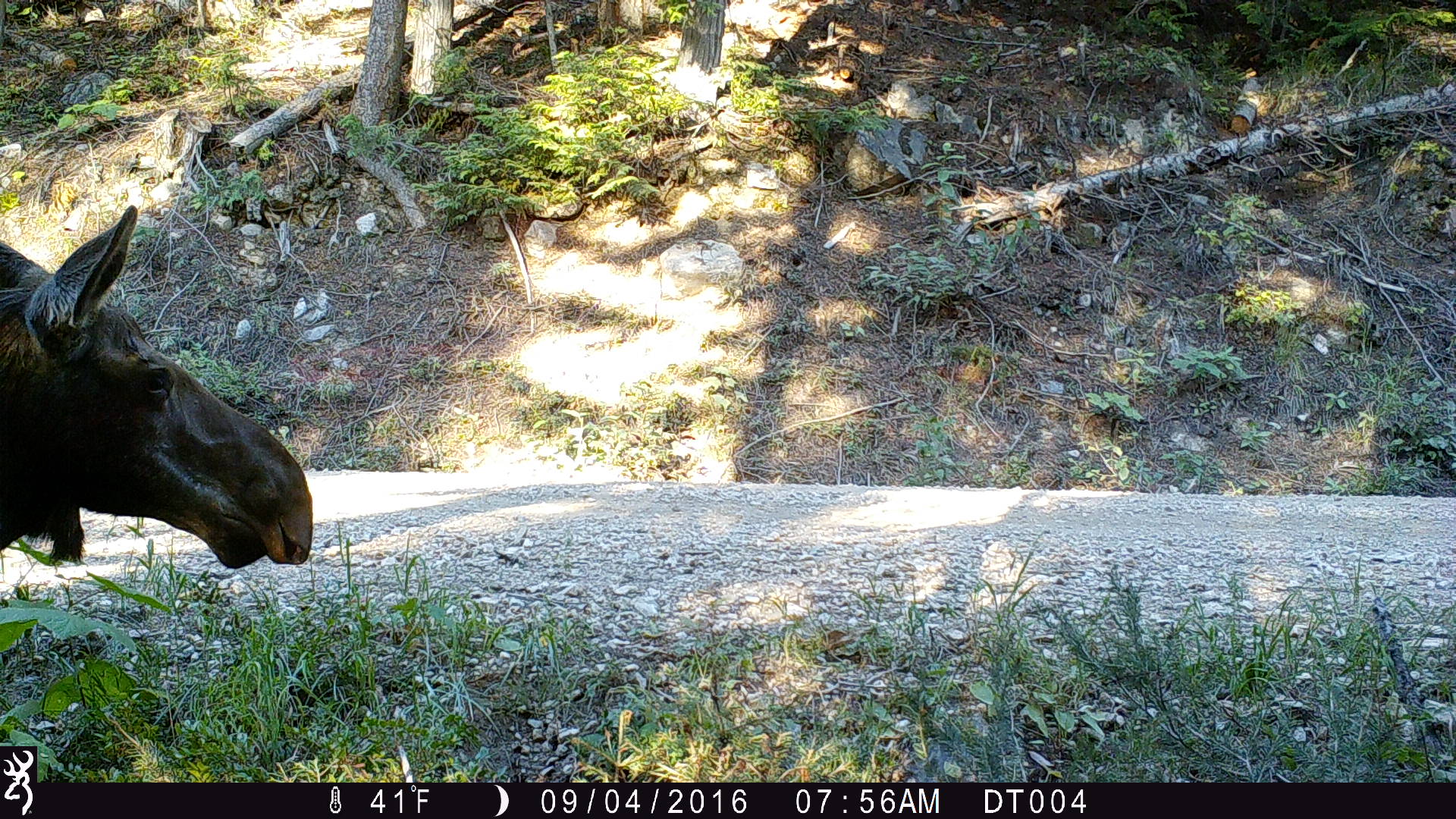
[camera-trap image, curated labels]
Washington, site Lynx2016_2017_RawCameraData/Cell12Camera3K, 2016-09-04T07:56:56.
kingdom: Animalia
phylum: Chordata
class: Mammalia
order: Artiodactyla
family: Cervidae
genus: Alces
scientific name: Alces alces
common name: moose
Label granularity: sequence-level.